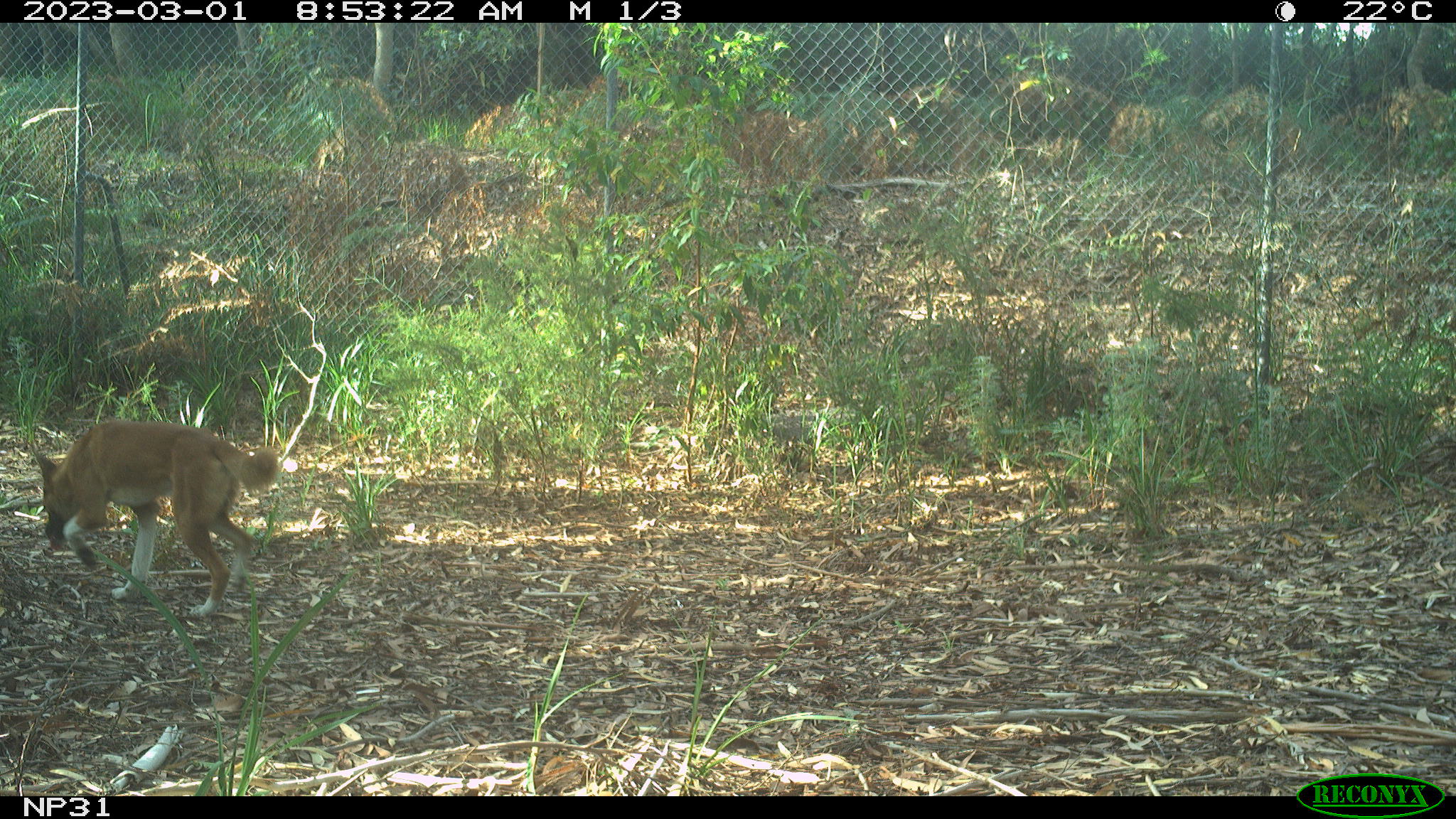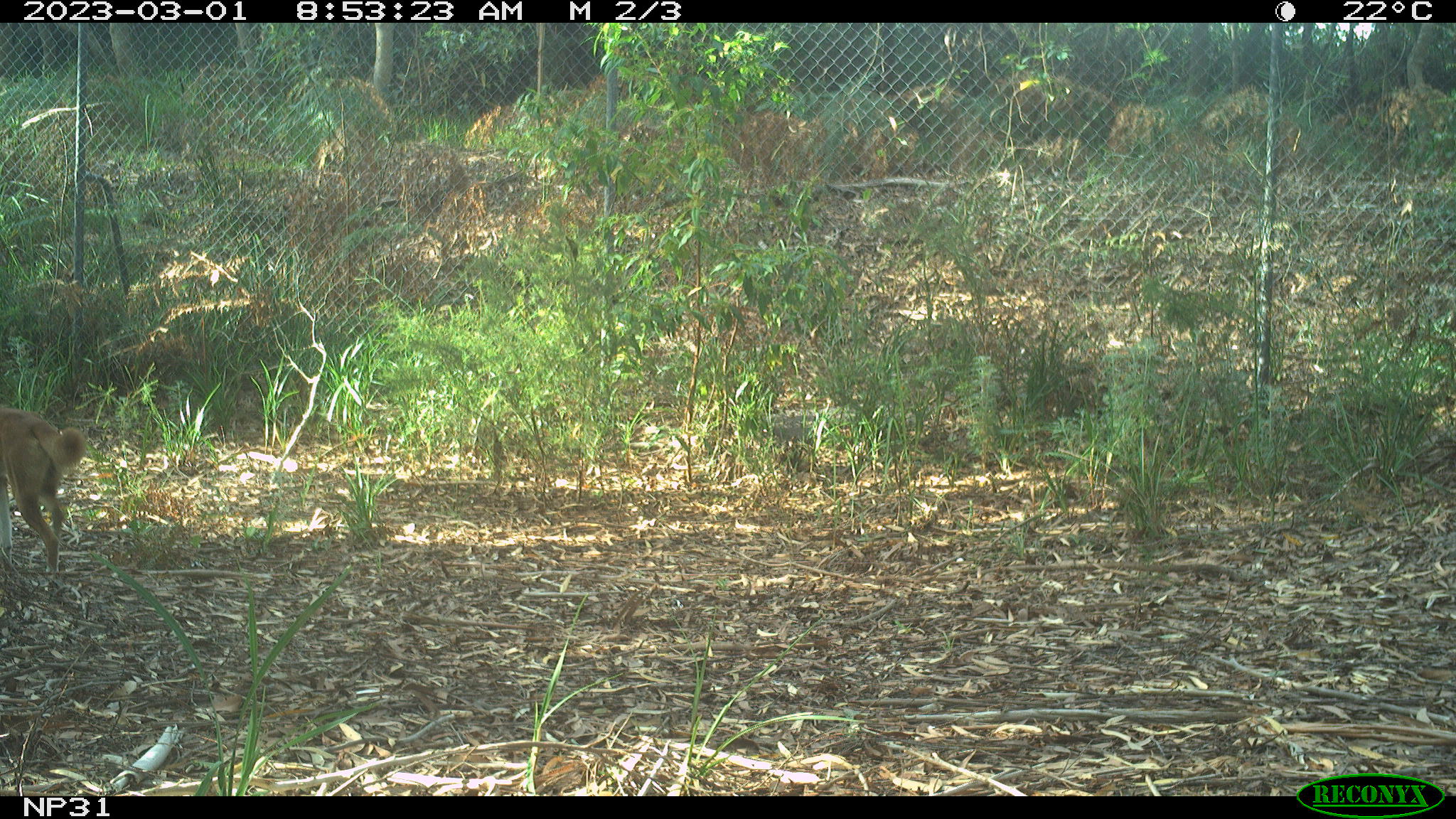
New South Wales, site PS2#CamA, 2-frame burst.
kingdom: Animalia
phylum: Chordata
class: Mammalia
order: Carnivora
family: Canidae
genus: Canis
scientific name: Canis familiaris dingo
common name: dingo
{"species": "dingo (Canis familiaris dingo)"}